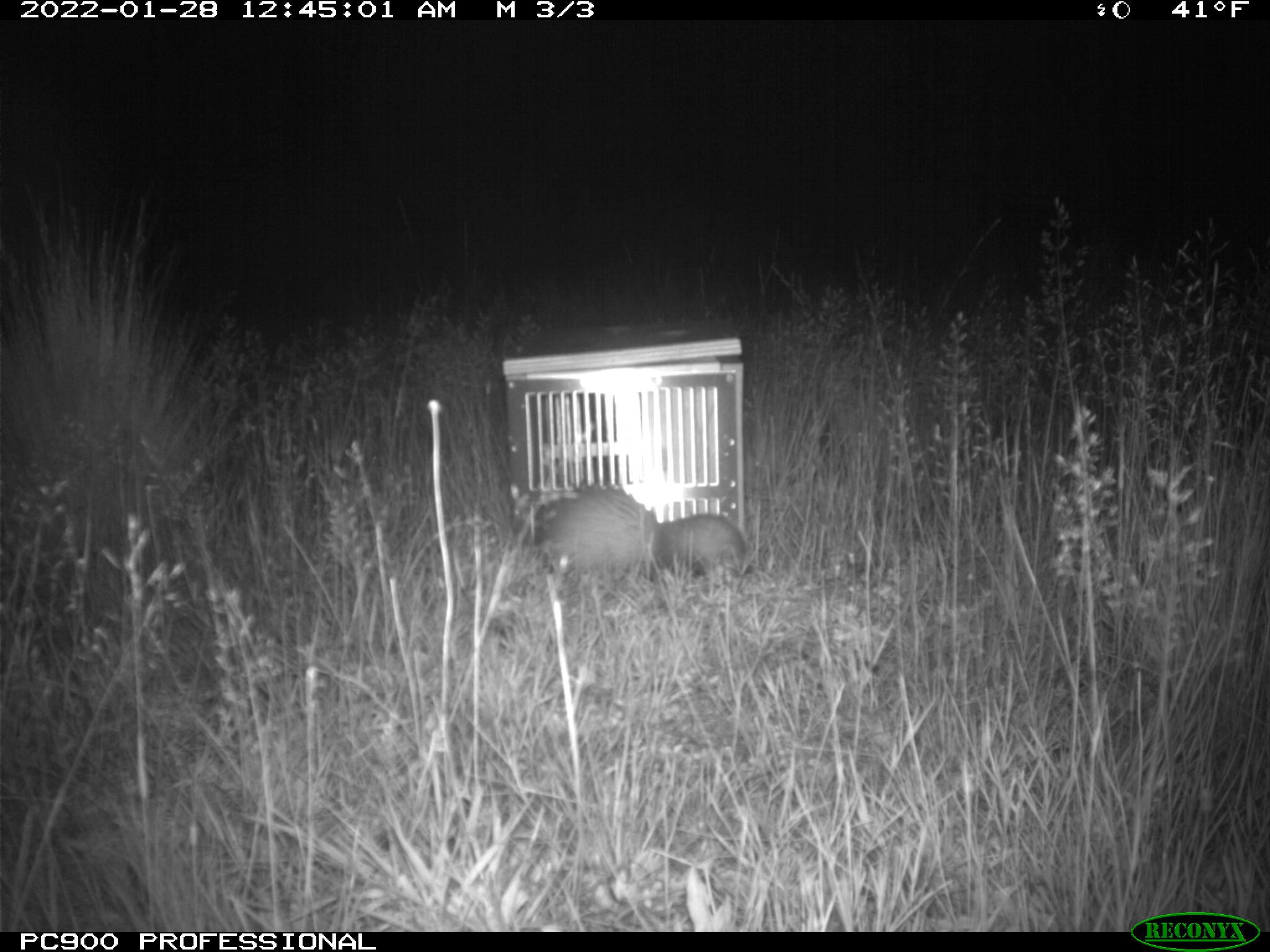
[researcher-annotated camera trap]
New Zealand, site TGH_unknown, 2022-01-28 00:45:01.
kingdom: Animalia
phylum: Chordata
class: Mammalia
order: Carnivora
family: Mustelidae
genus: Mustela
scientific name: Mustela furo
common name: ferret